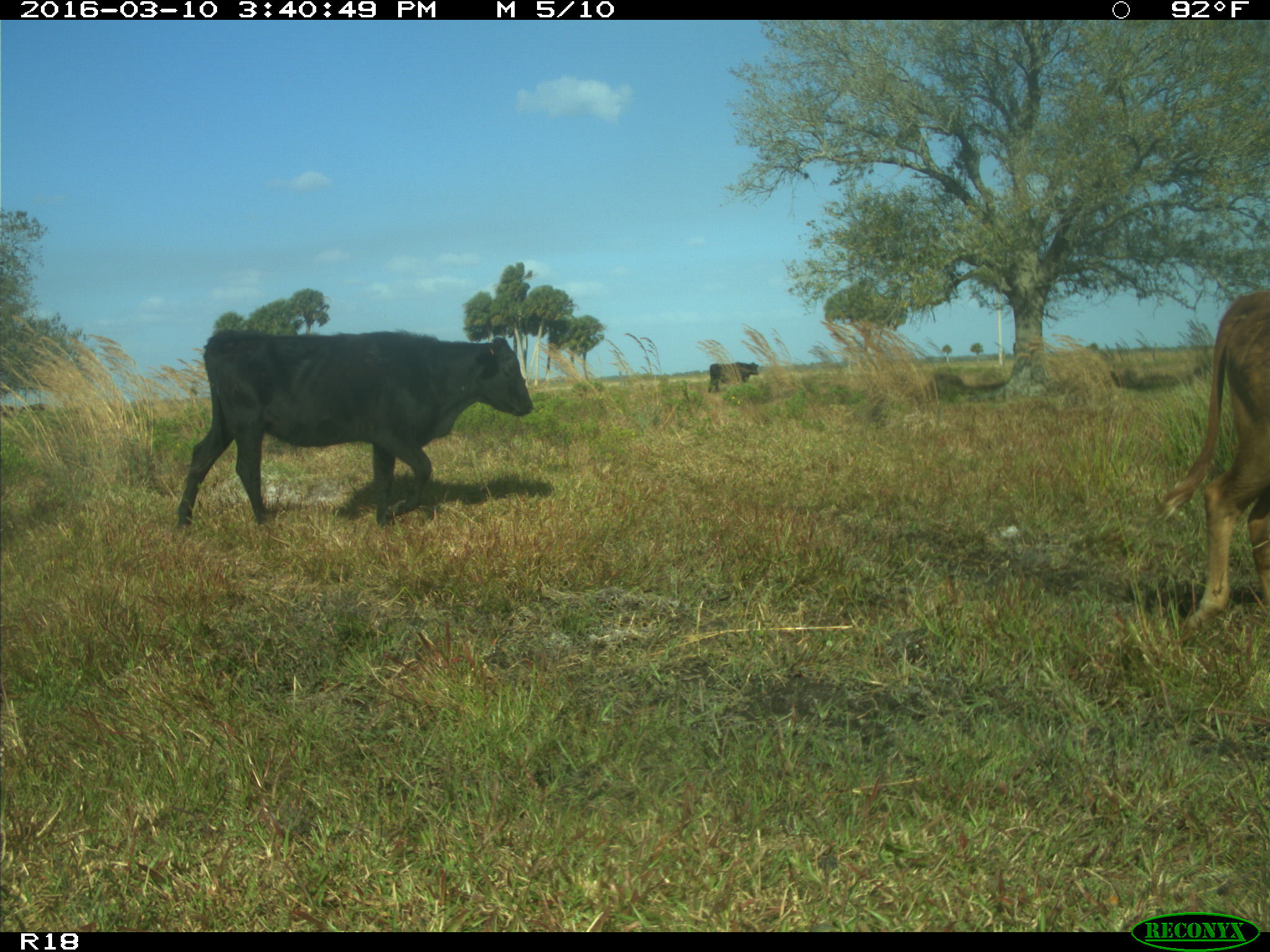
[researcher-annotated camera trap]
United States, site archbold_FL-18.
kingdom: Animalia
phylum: Chordata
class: Mammalia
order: Artiodactyla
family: Bovidae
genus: Bos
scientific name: Bos taurus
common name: domestic cow